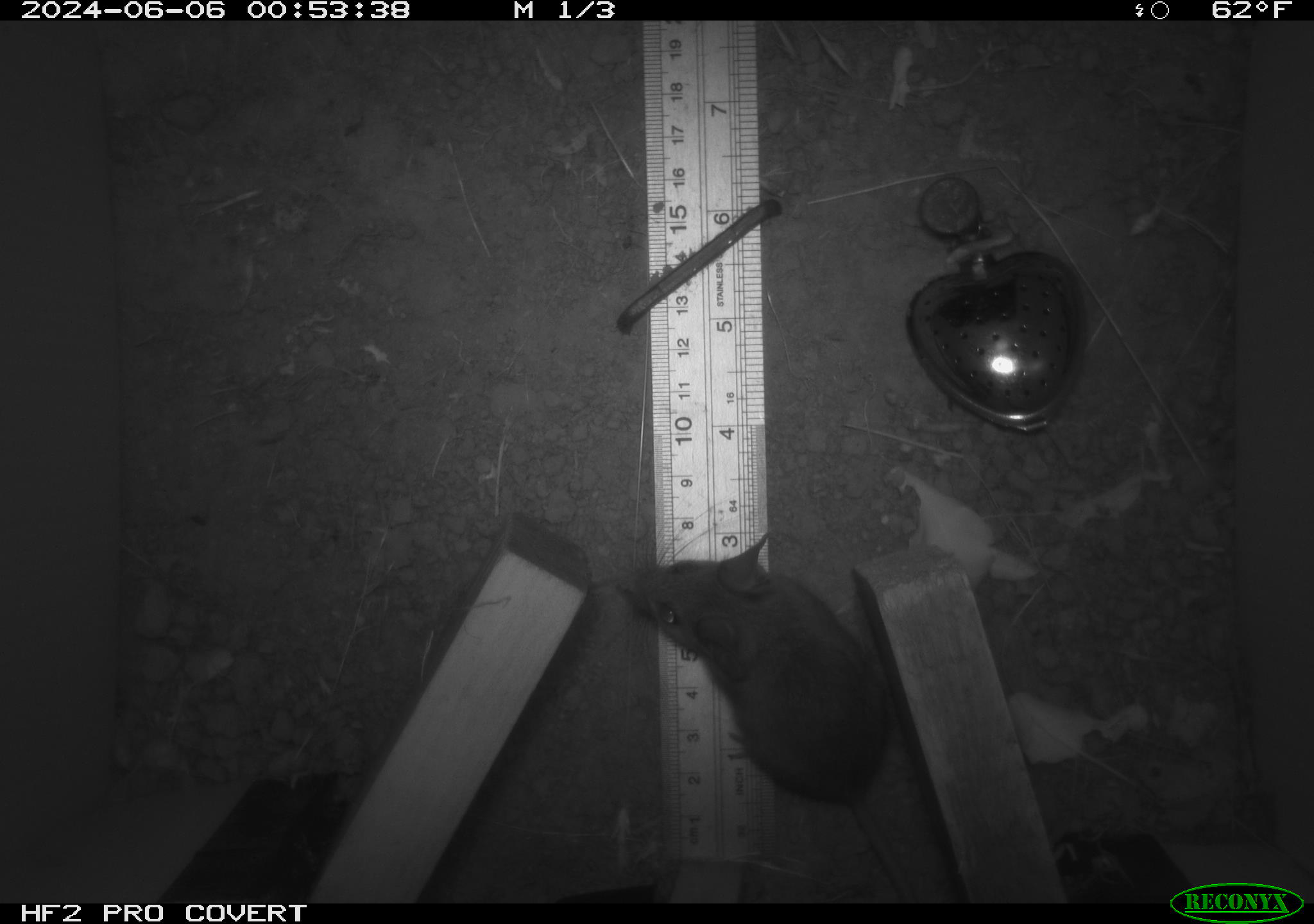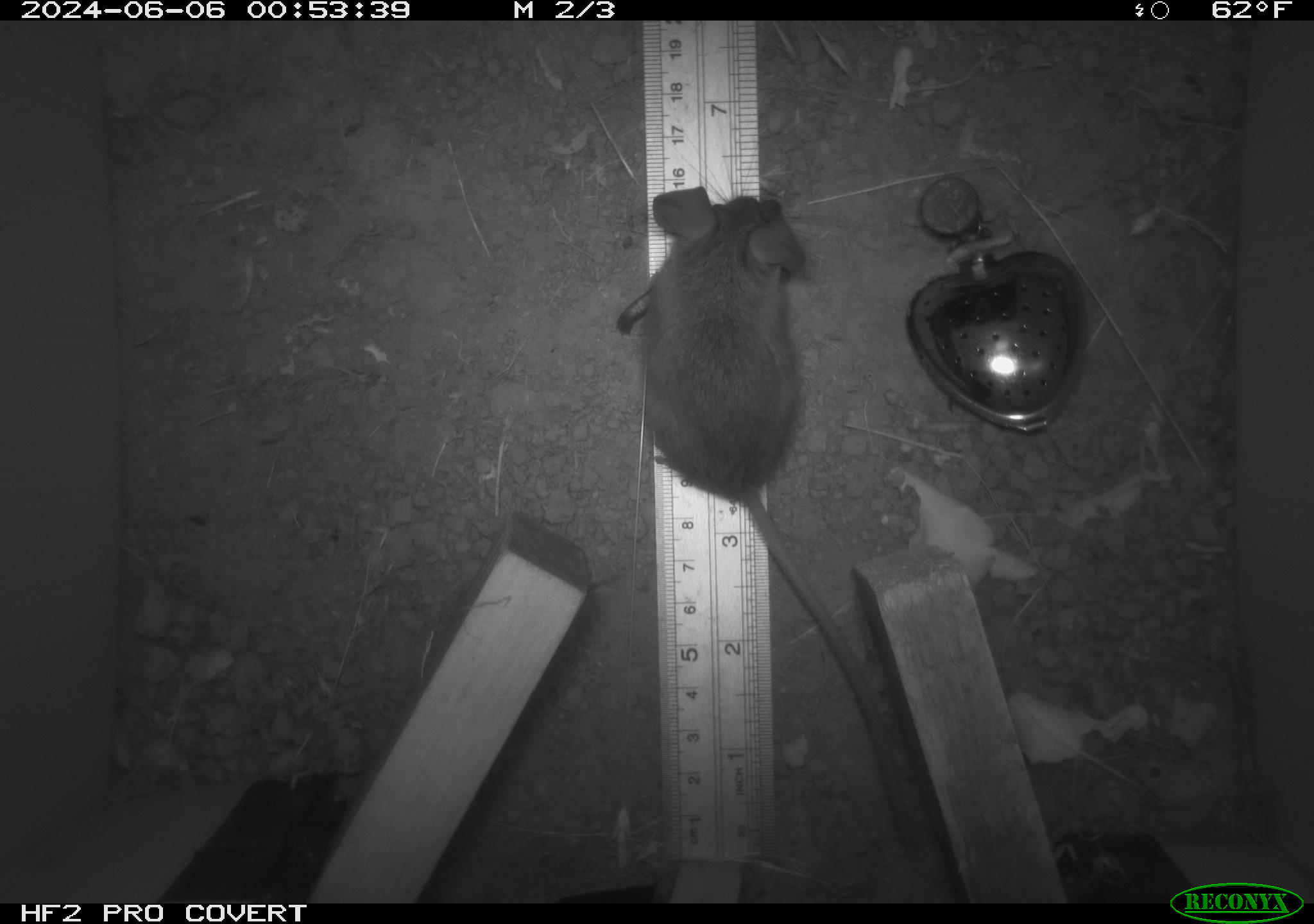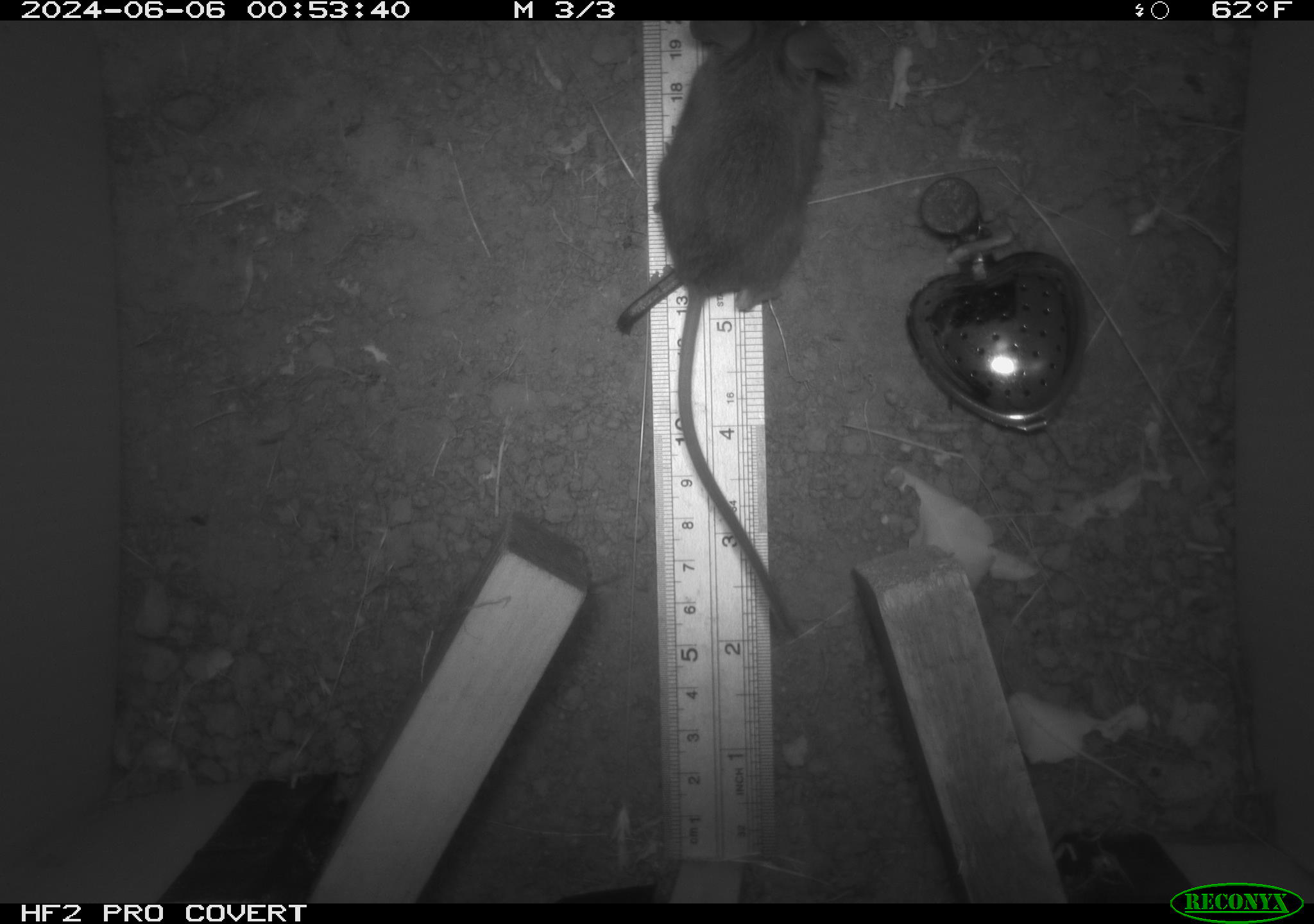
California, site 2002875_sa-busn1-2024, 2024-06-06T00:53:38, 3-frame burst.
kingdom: Animalia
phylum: Chordata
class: Mammalia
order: Rodentia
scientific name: Rodentia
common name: rodent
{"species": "rodent (Rodentia)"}